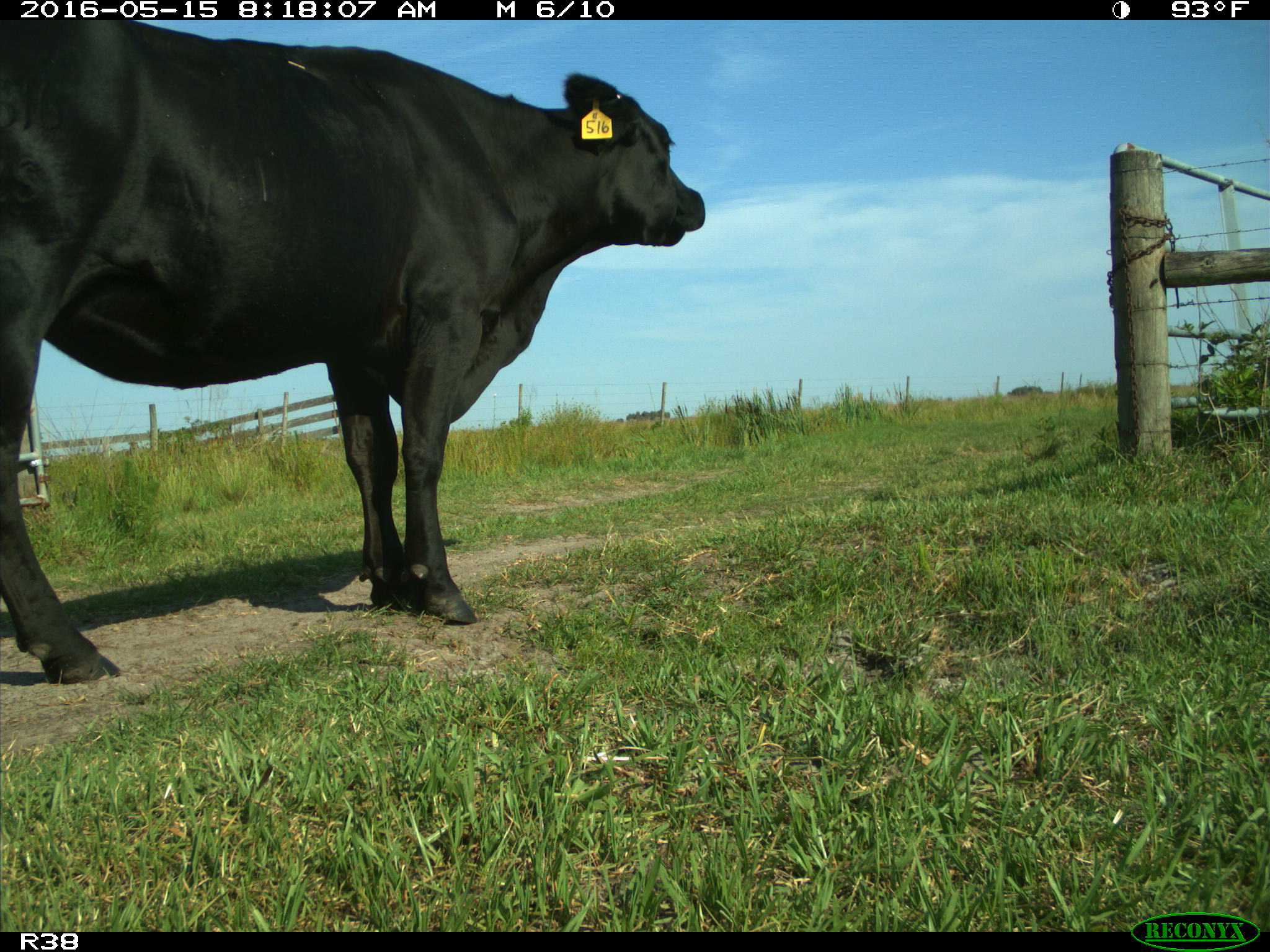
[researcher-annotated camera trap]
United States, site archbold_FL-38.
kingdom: Animalia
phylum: Chordata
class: Mammalia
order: Artiodactyla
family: Bovidae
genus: Bos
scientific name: Bos taurus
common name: domestic cow